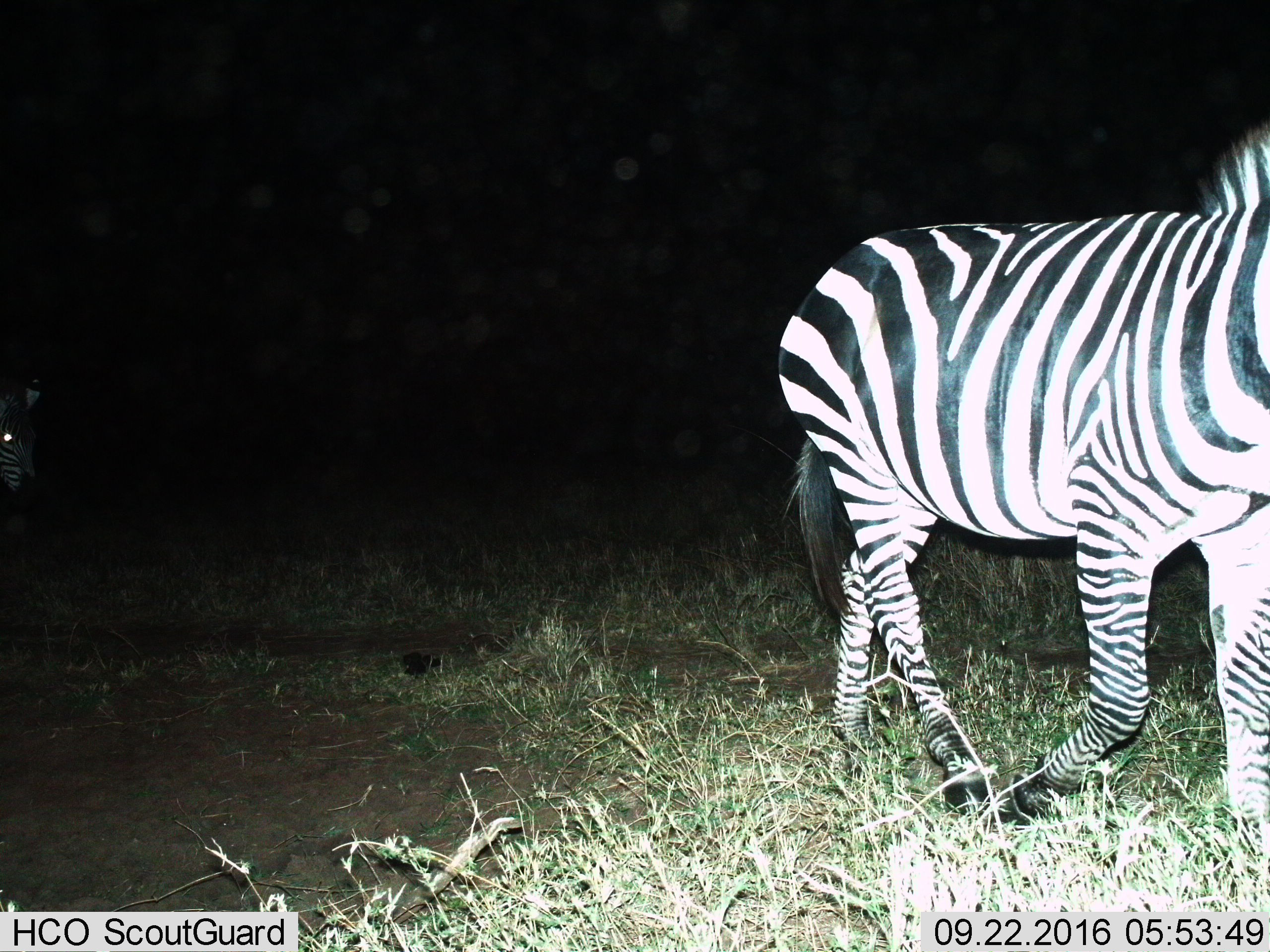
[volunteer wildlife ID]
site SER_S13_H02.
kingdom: Animalia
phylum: Chordata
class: Mammalia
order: Perissodactyla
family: Equidae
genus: Equus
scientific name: Equus quagga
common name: plains zebra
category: zebraplains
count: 2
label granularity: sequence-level